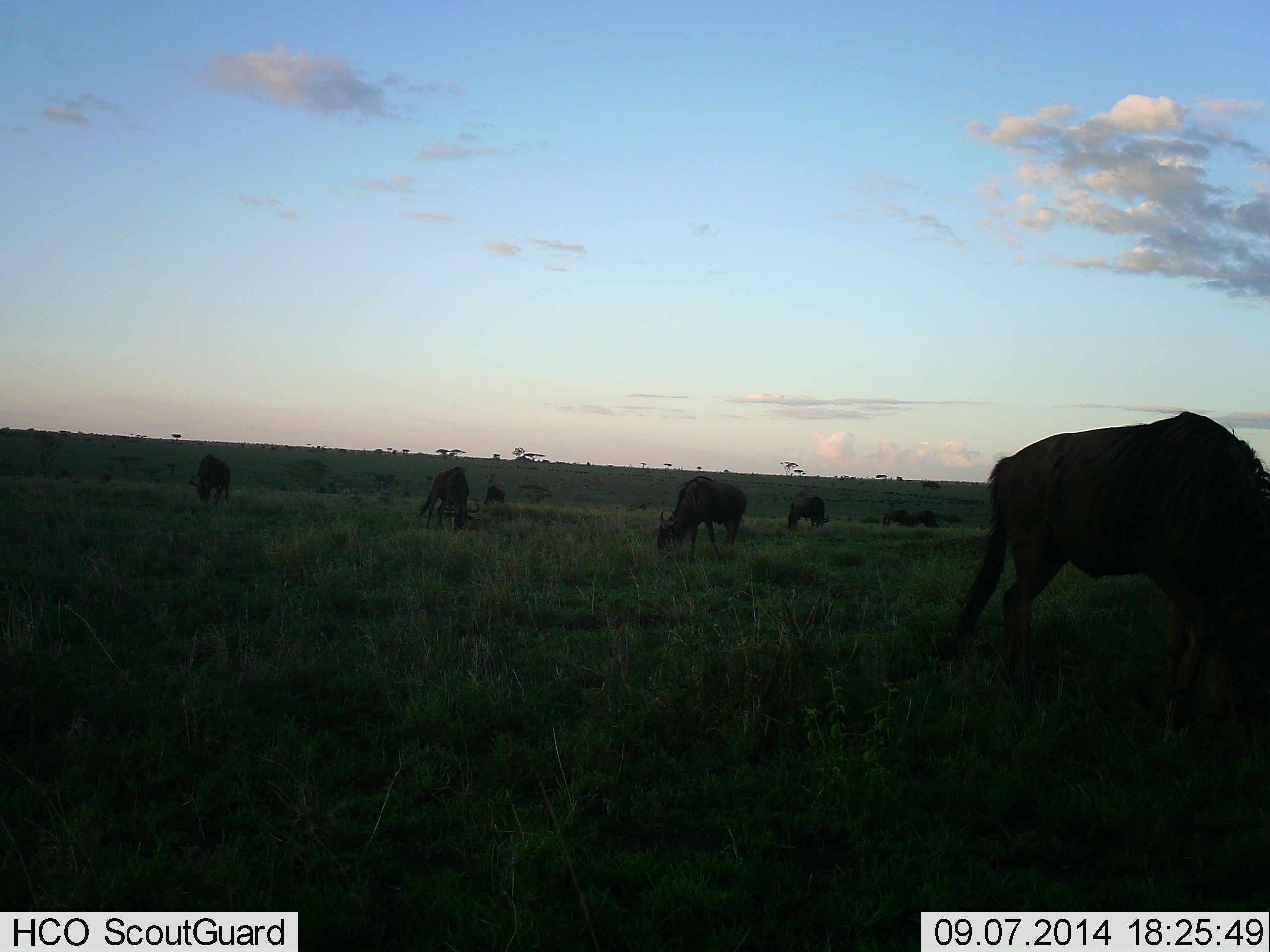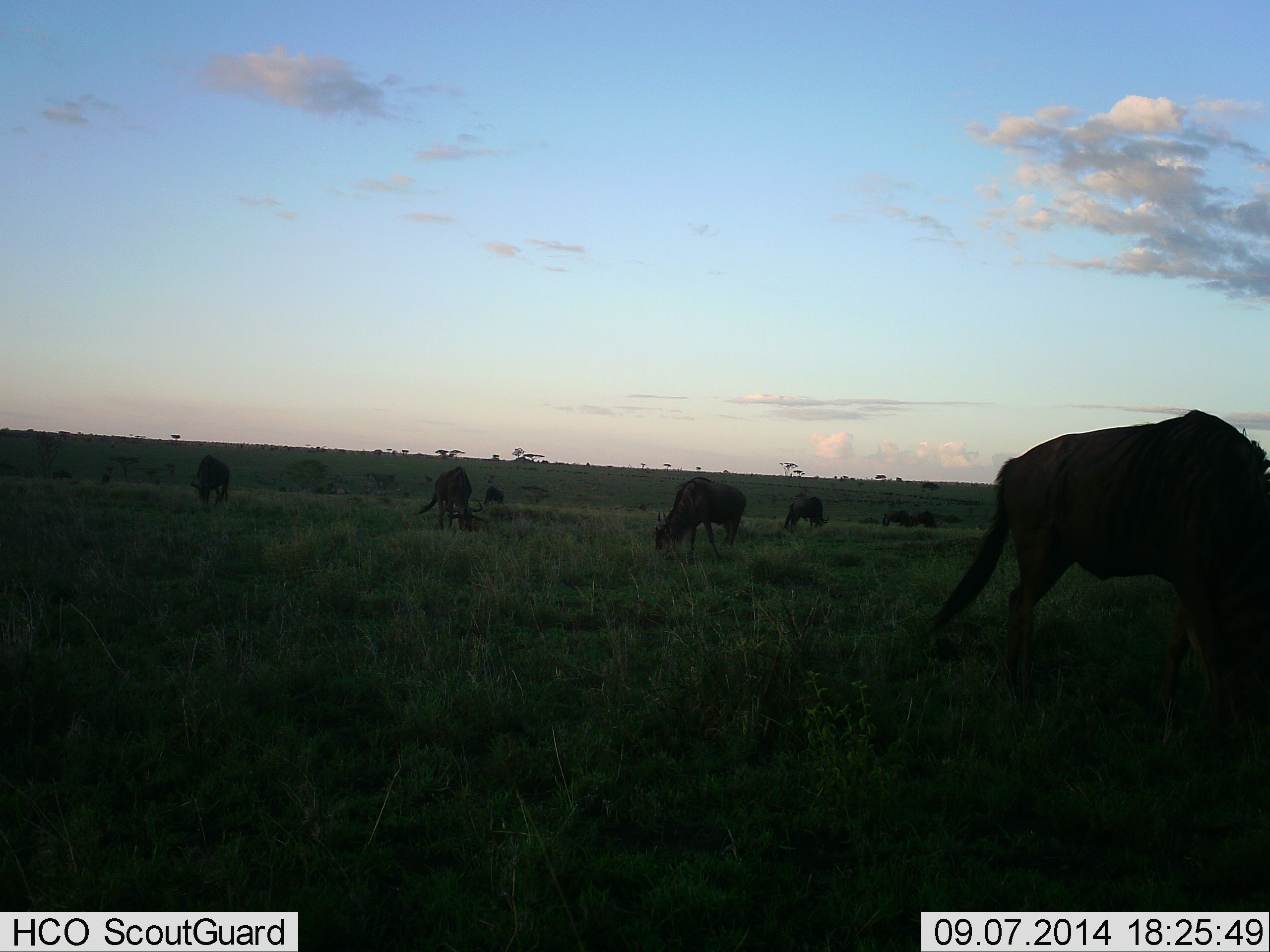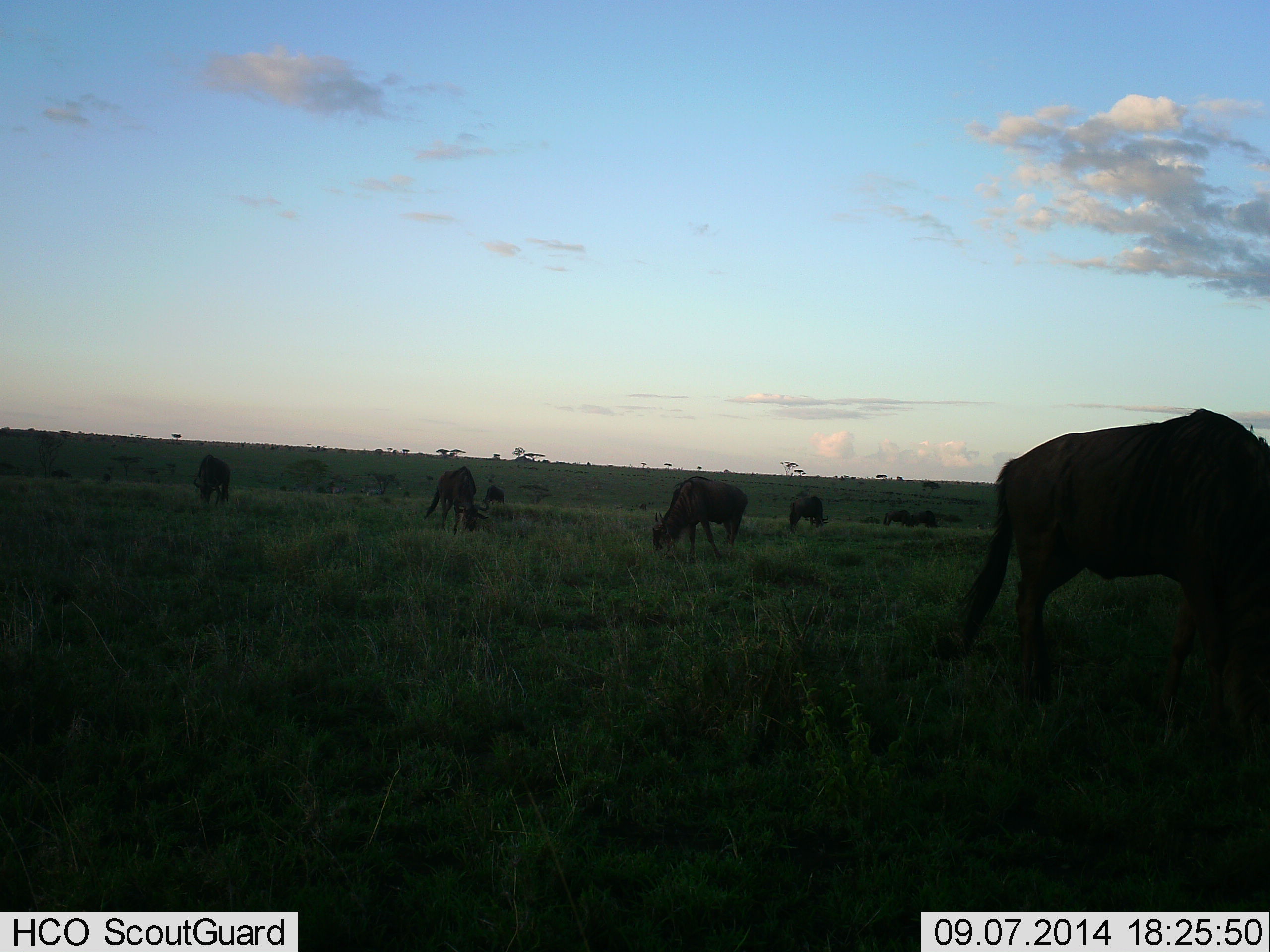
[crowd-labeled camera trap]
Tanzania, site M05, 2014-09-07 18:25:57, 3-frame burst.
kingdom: Animalia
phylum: Chordata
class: Mammalia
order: Artiodactyla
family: Bovidae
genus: Connochaetes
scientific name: Connochaetes taurinus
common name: blue wildebeest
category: wildebeest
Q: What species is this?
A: Wildebeest (blue wildebeest) (Connochaetes taurinus).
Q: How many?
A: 8.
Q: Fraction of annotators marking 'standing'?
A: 10%.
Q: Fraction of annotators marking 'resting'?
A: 0%.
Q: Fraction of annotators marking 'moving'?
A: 10%.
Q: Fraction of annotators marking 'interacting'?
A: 0%.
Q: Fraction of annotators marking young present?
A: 0%.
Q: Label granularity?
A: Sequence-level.